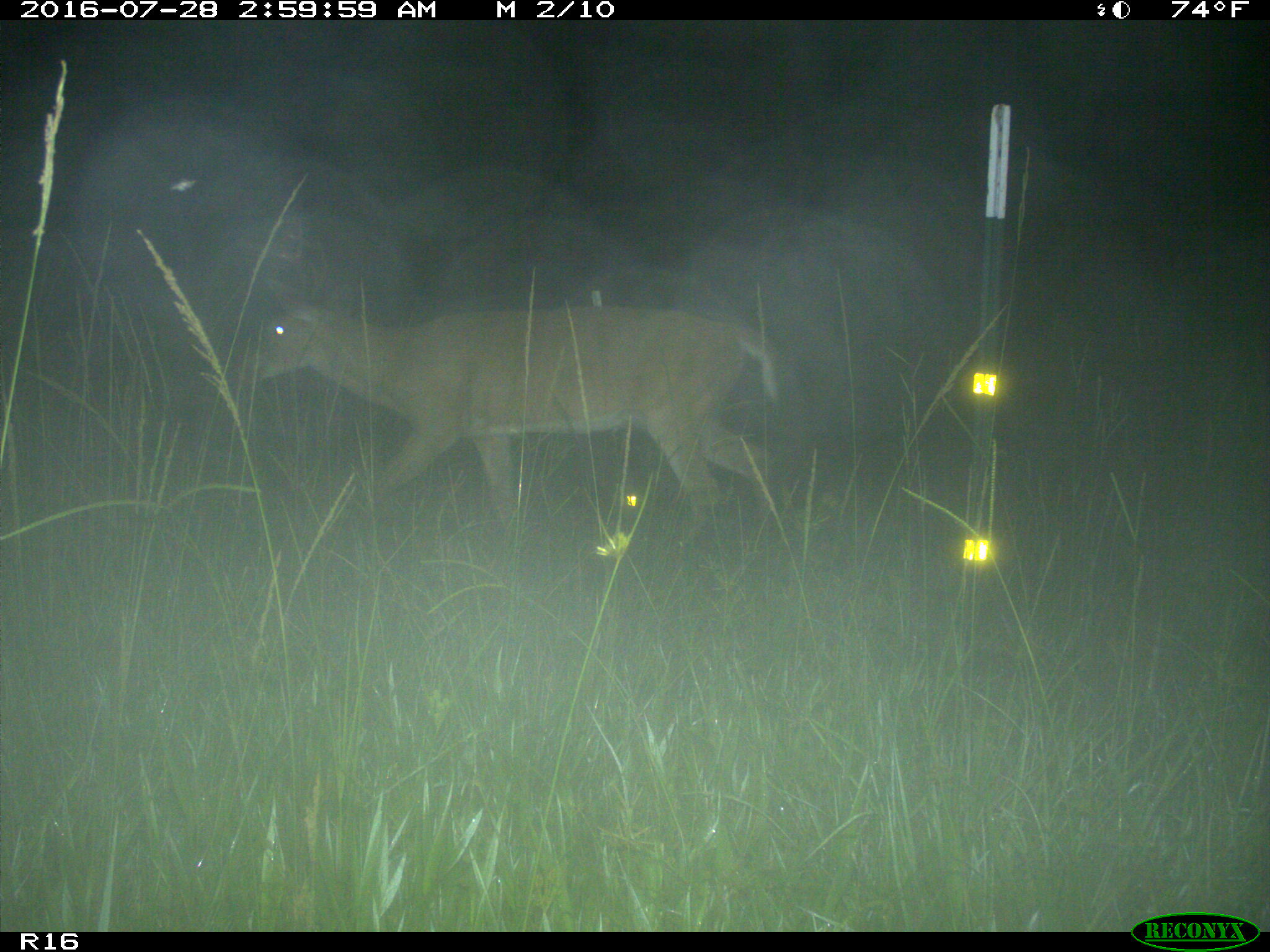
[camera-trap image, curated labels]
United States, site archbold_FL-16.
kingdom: Animalia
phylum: Chordata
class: Mammalia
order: Artiodactyla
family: Cervidae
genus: Odocoileus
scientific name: Odocoileus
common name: deer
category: unidentified deer